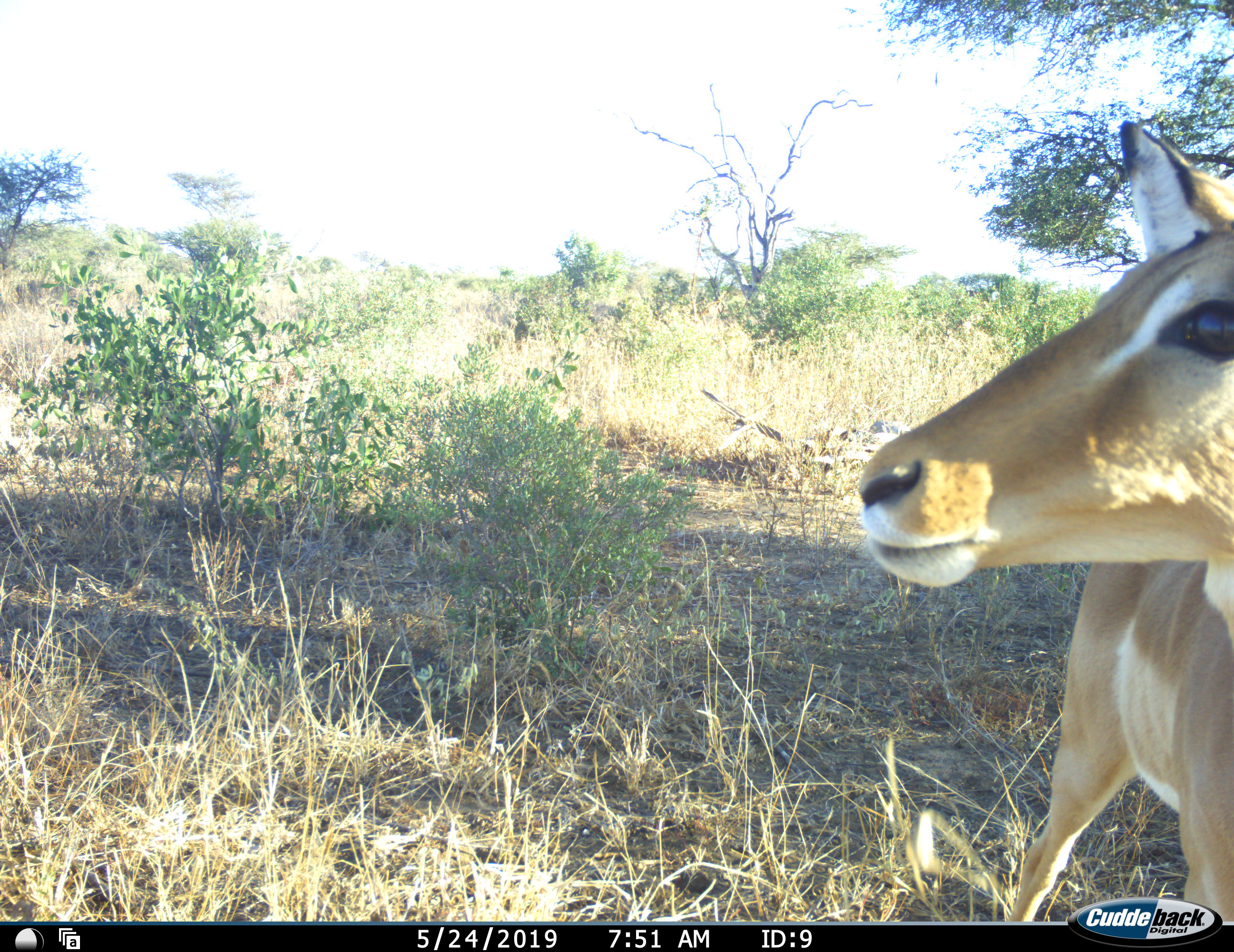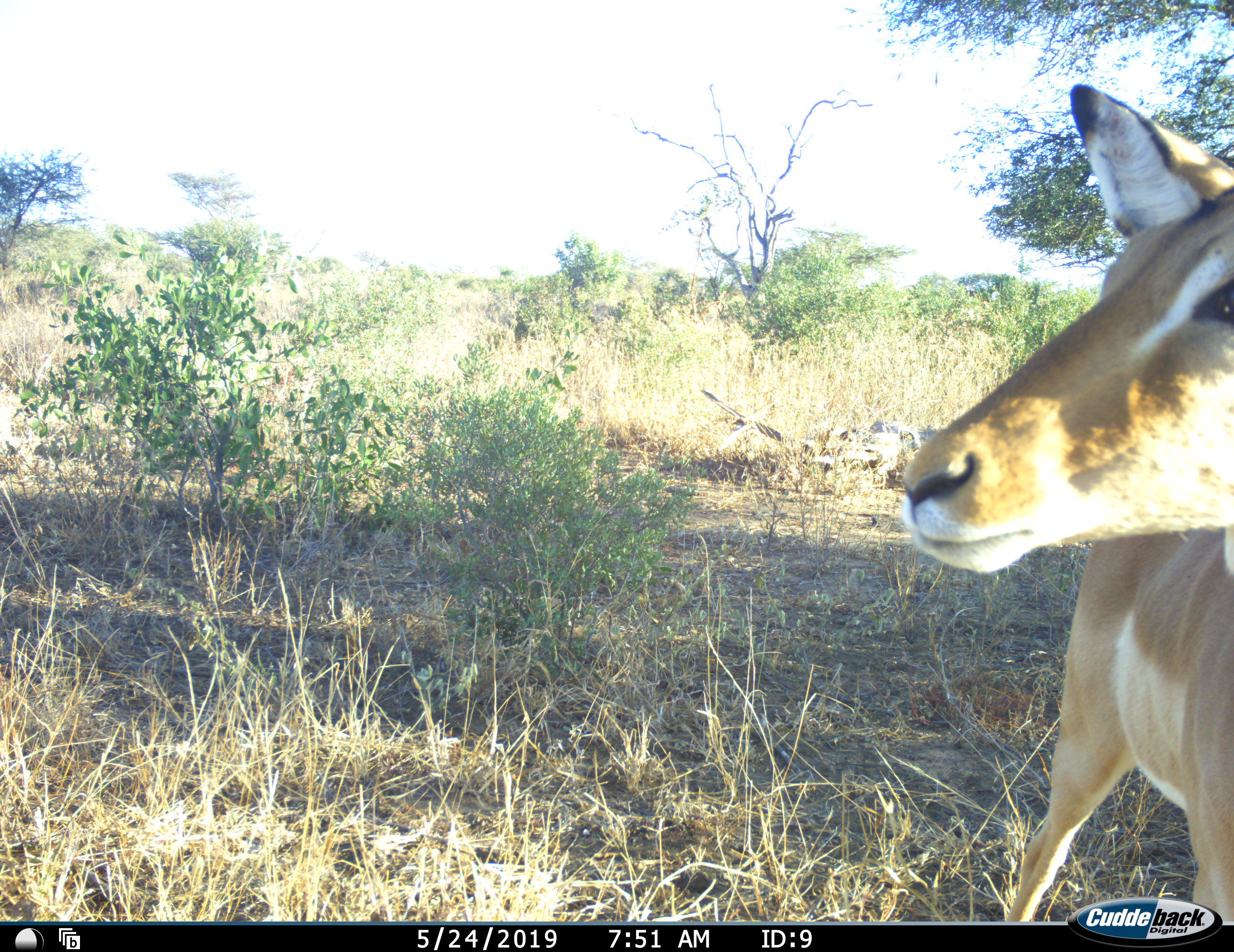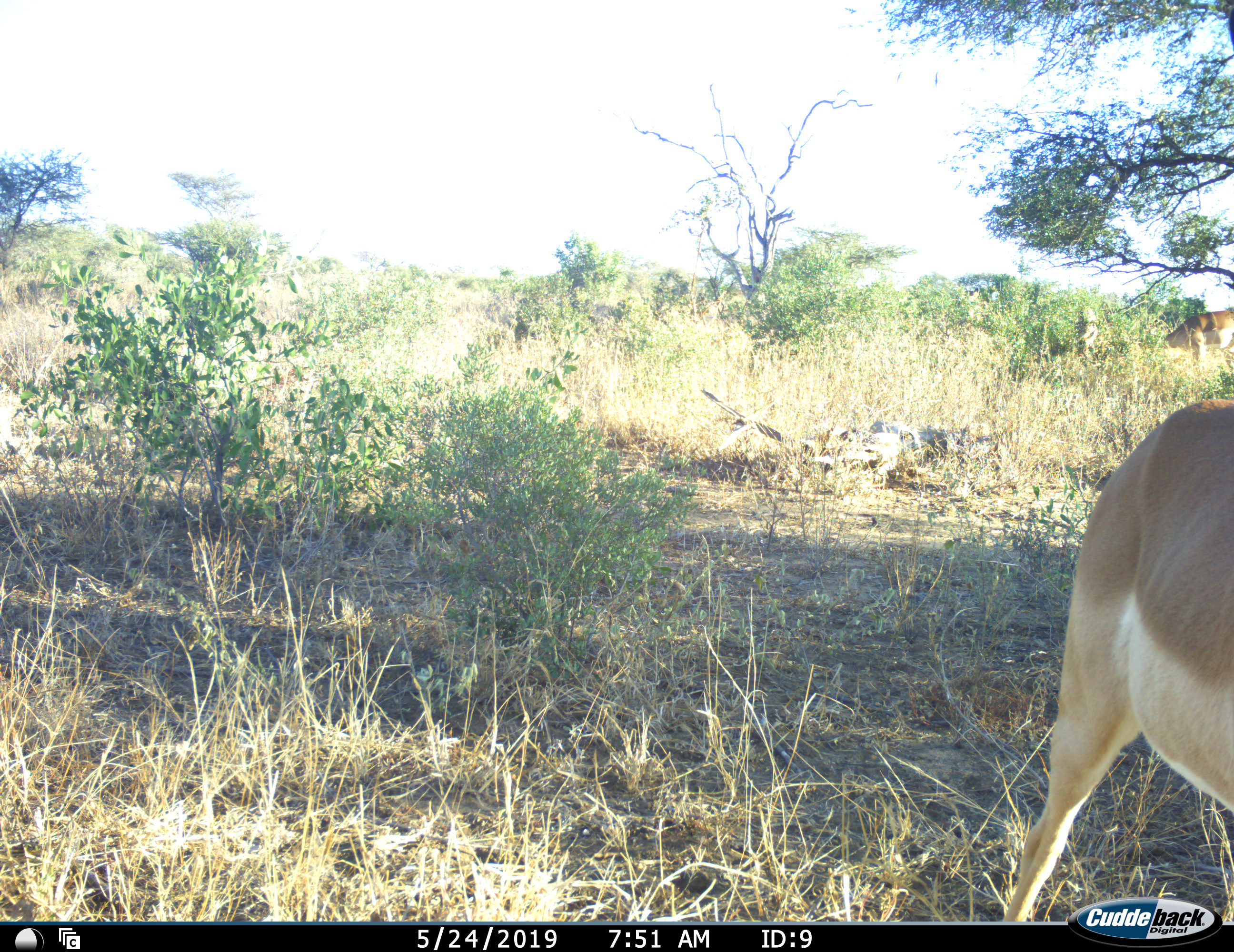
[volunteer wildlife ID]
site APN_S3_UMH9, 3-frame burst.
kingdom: Animalia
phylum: Chordata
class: Mammalia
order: Artiodactyla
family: Bovidae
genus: Aepyceros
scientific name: Aepyceros melampus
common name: impala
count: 1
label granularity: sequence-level